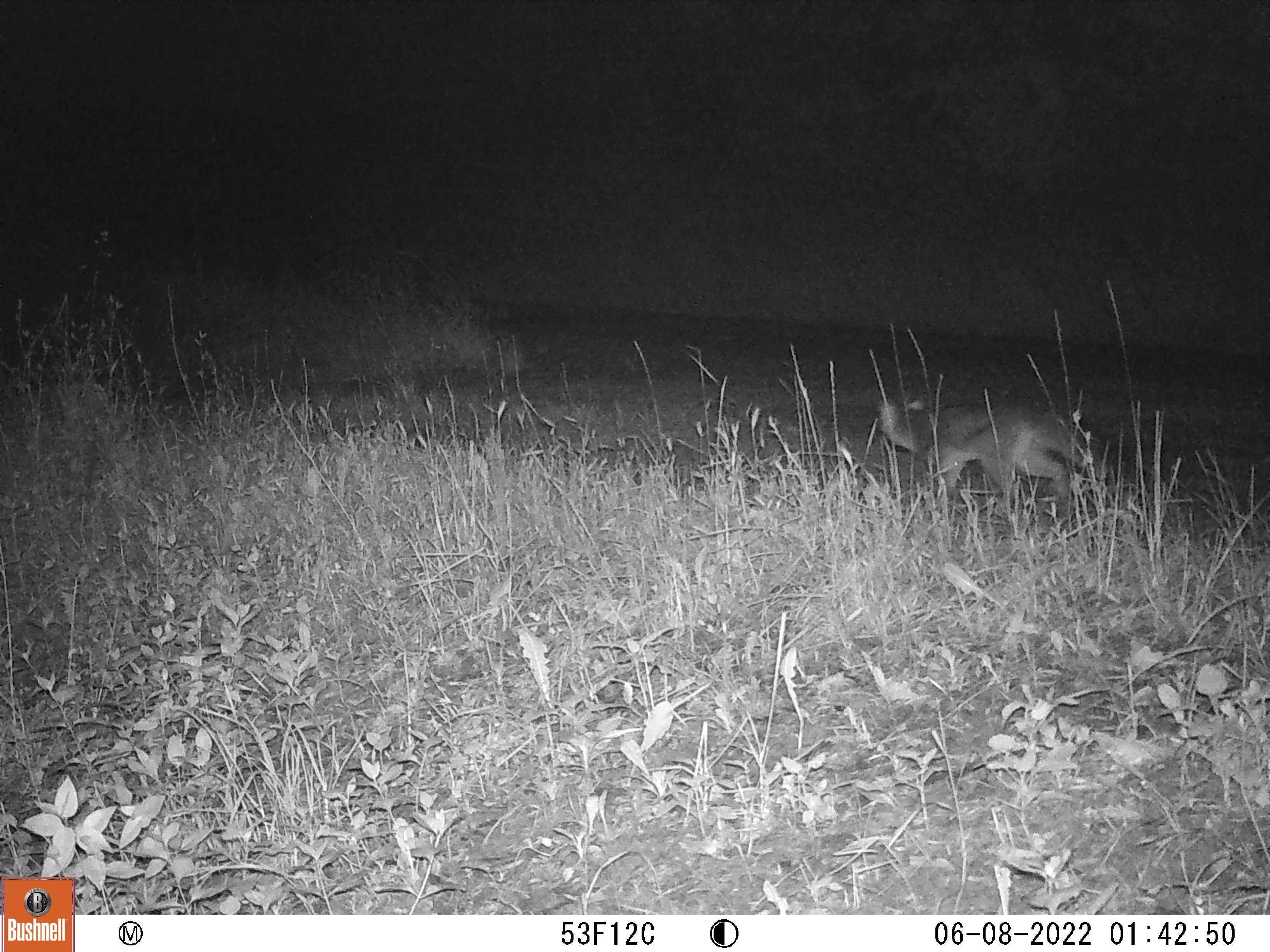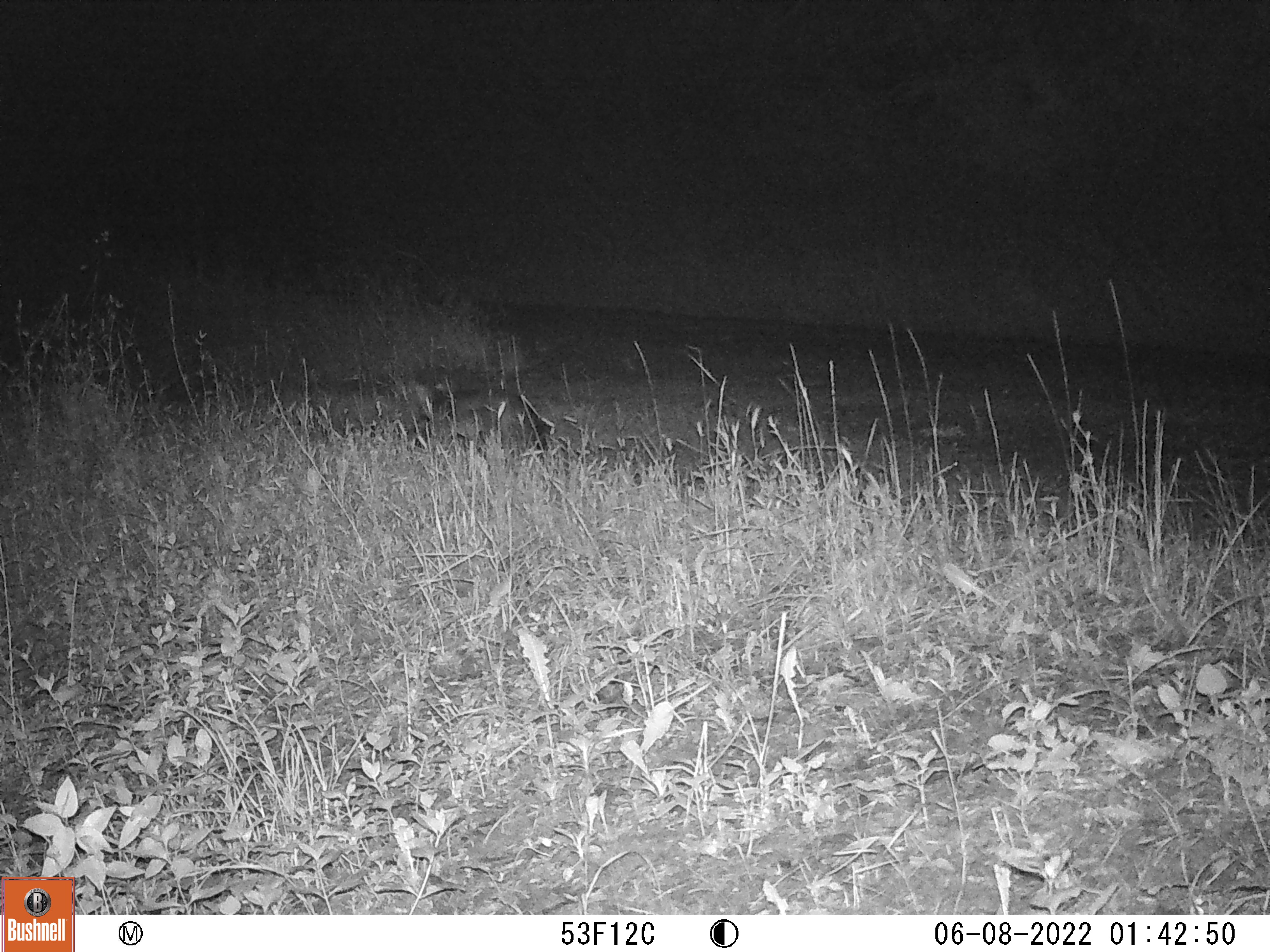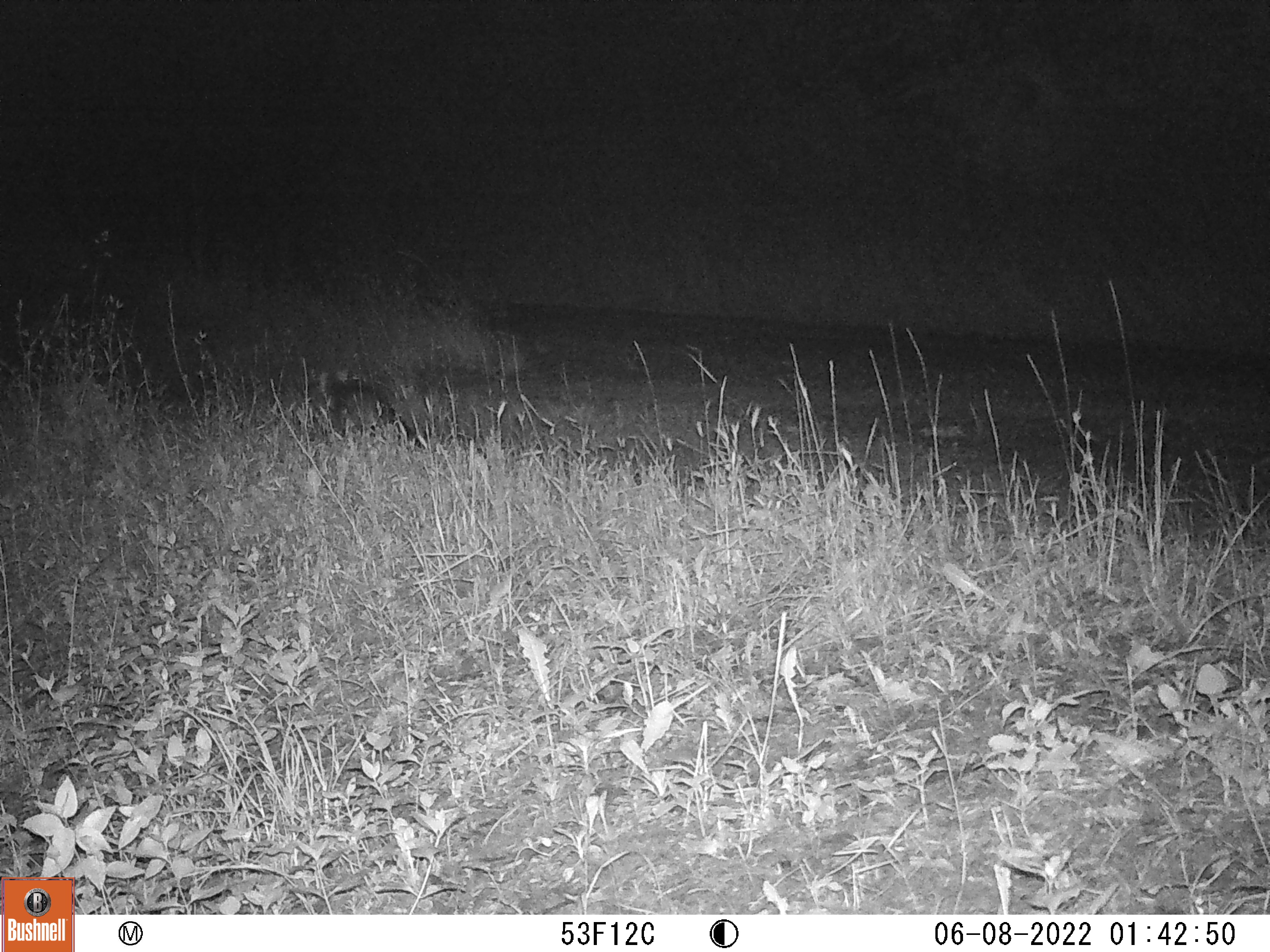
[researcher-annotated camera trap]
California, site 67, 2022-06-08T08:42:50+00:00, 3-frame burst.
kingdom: Animalia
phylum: Chordata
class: Mammalia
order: Carnivora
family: Canidae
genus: Urocyon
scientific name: Urocyon cinereoargenteus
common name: gray fox